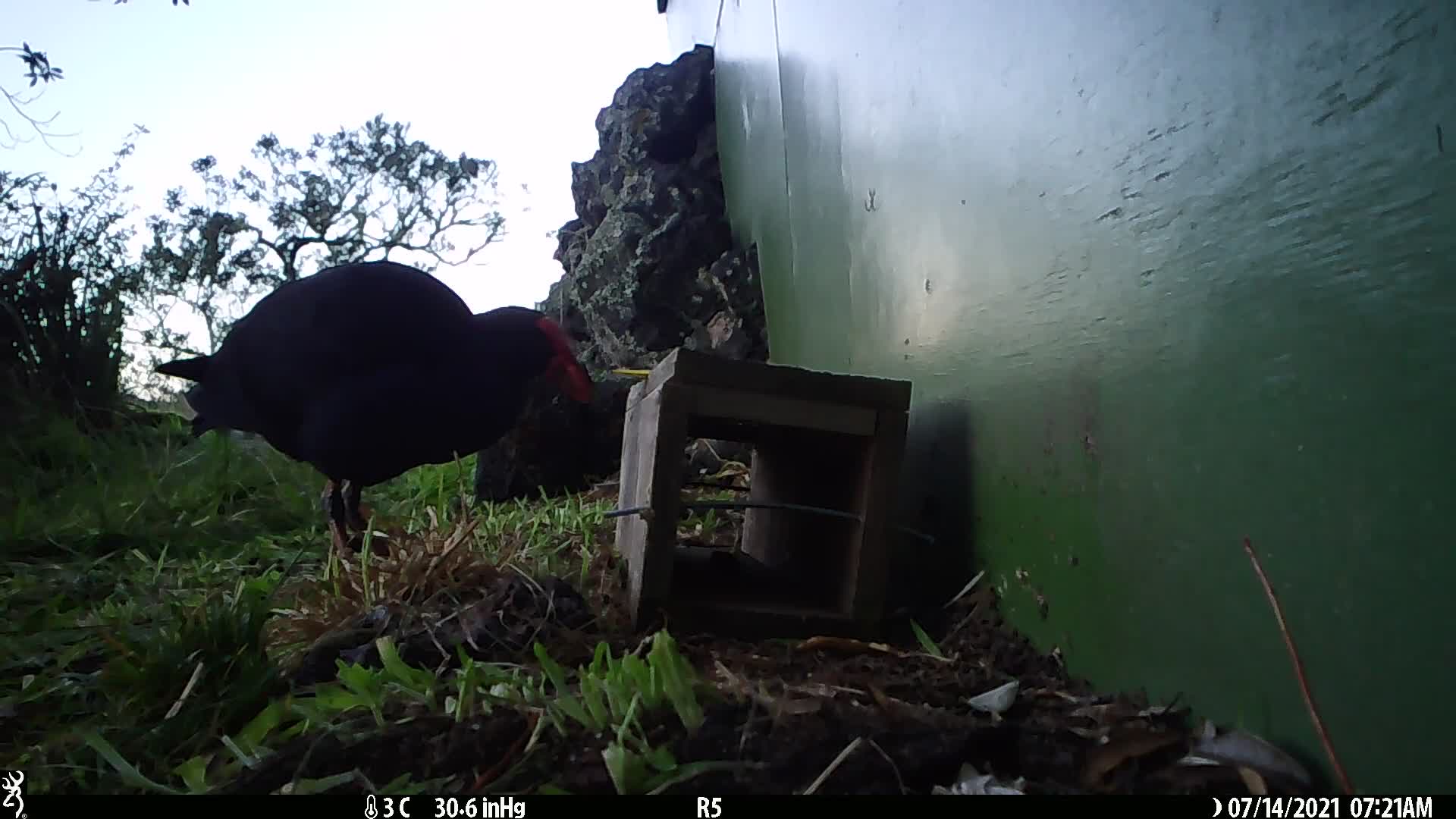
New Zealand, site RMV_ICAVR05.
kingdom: Animalia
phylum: Chordata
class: Aves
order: Gruiformes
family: Rallidae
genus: Porphyrio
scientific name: Porphyrio melanotus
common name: australasian swamphen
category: pukeko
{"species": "pukeko (australasian swamphen) (Porphyrio melanotus)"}